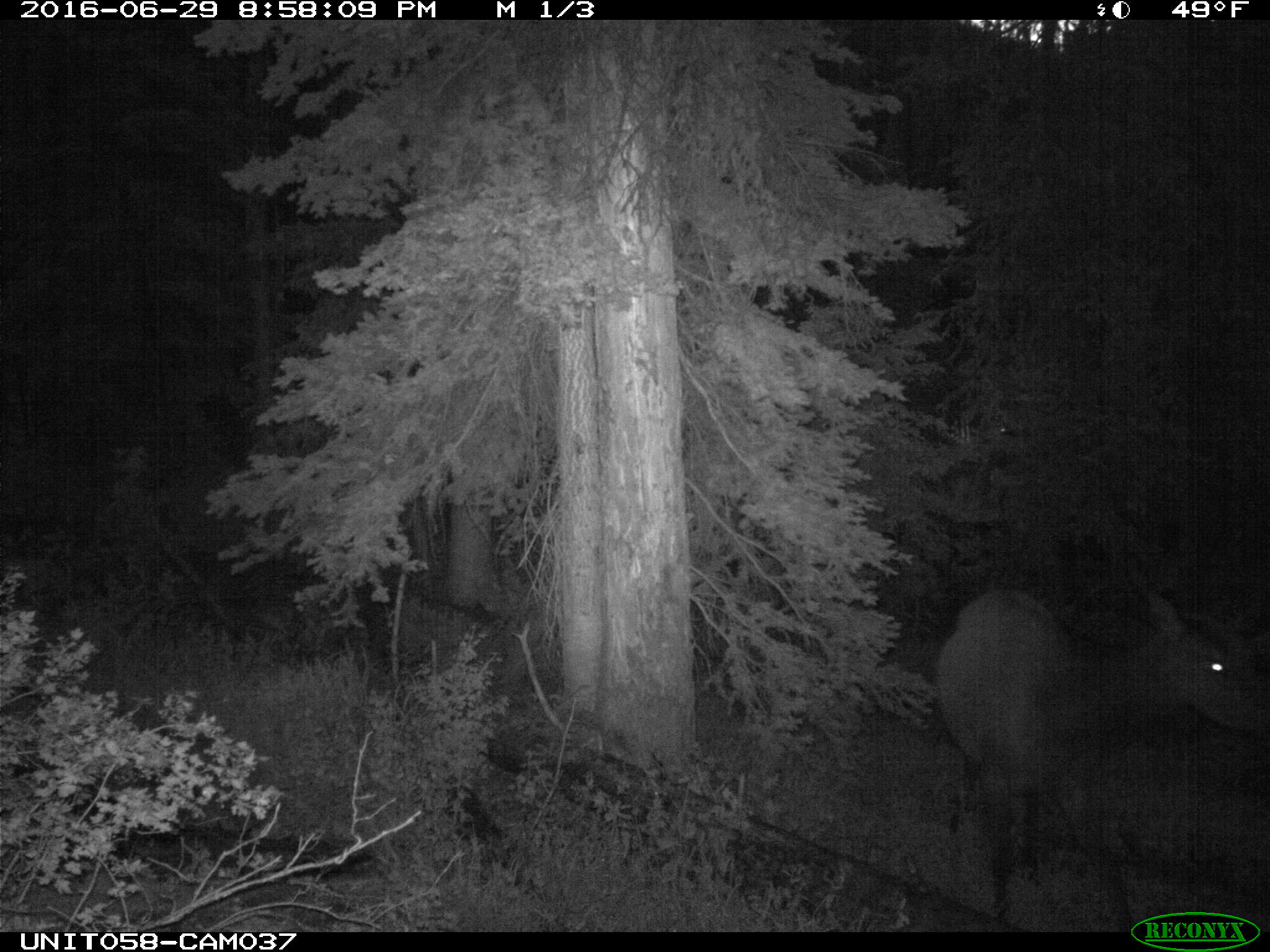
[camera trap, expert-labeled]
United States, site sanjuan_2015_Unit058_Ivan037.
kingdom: Animalia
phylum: Chordata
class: Mammalia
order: Artiodactyla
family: Cervidae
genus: Cervus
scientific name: Cervus elaphus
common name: red deer